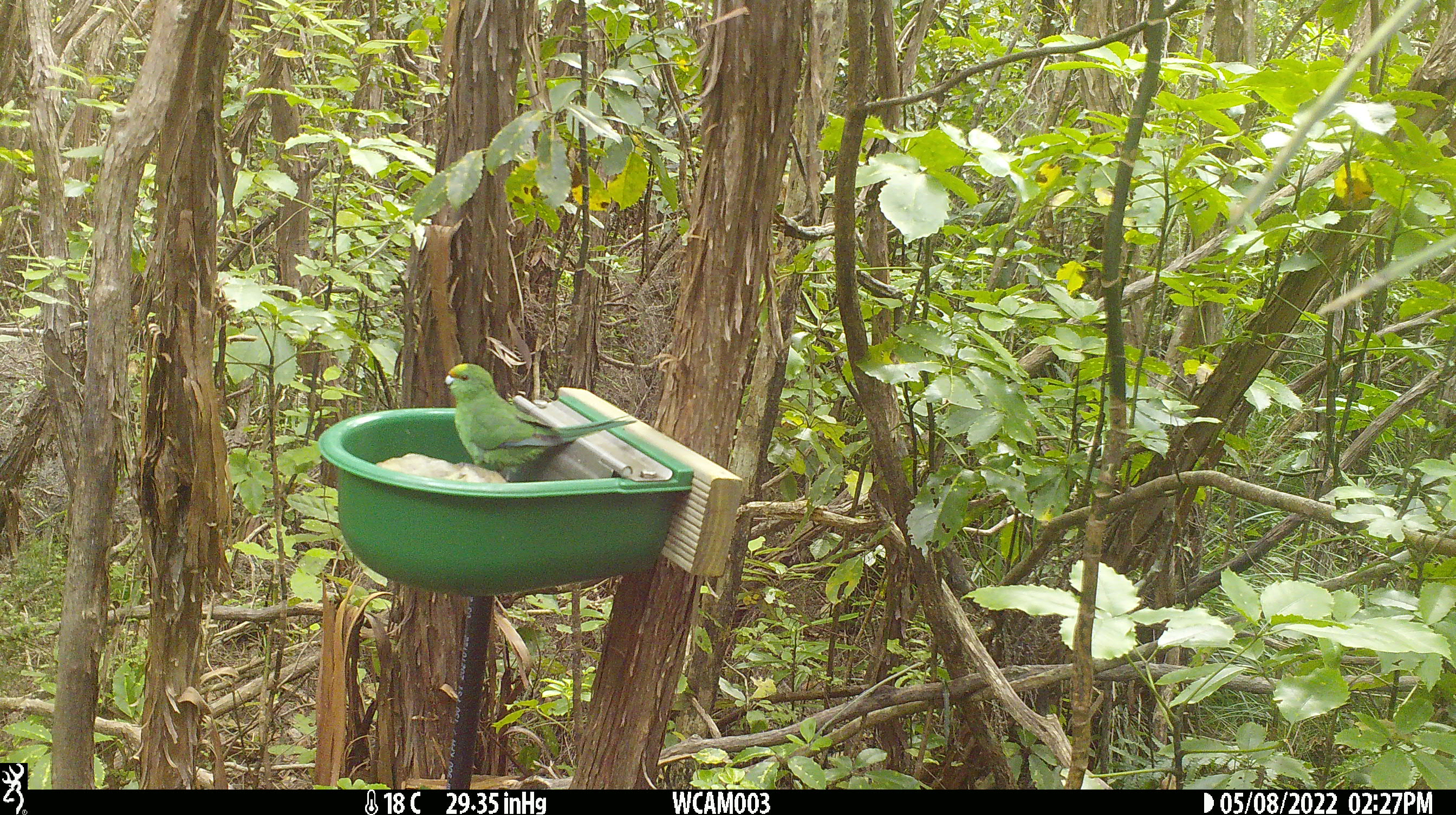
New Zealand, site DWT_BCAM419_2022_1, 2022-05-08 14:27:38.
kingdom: Animalia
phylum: Chordata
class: Aves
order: Psittaciformes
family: Psittaculidae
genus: Cyanoramphus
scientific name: Cyanoramphus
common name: parakeet